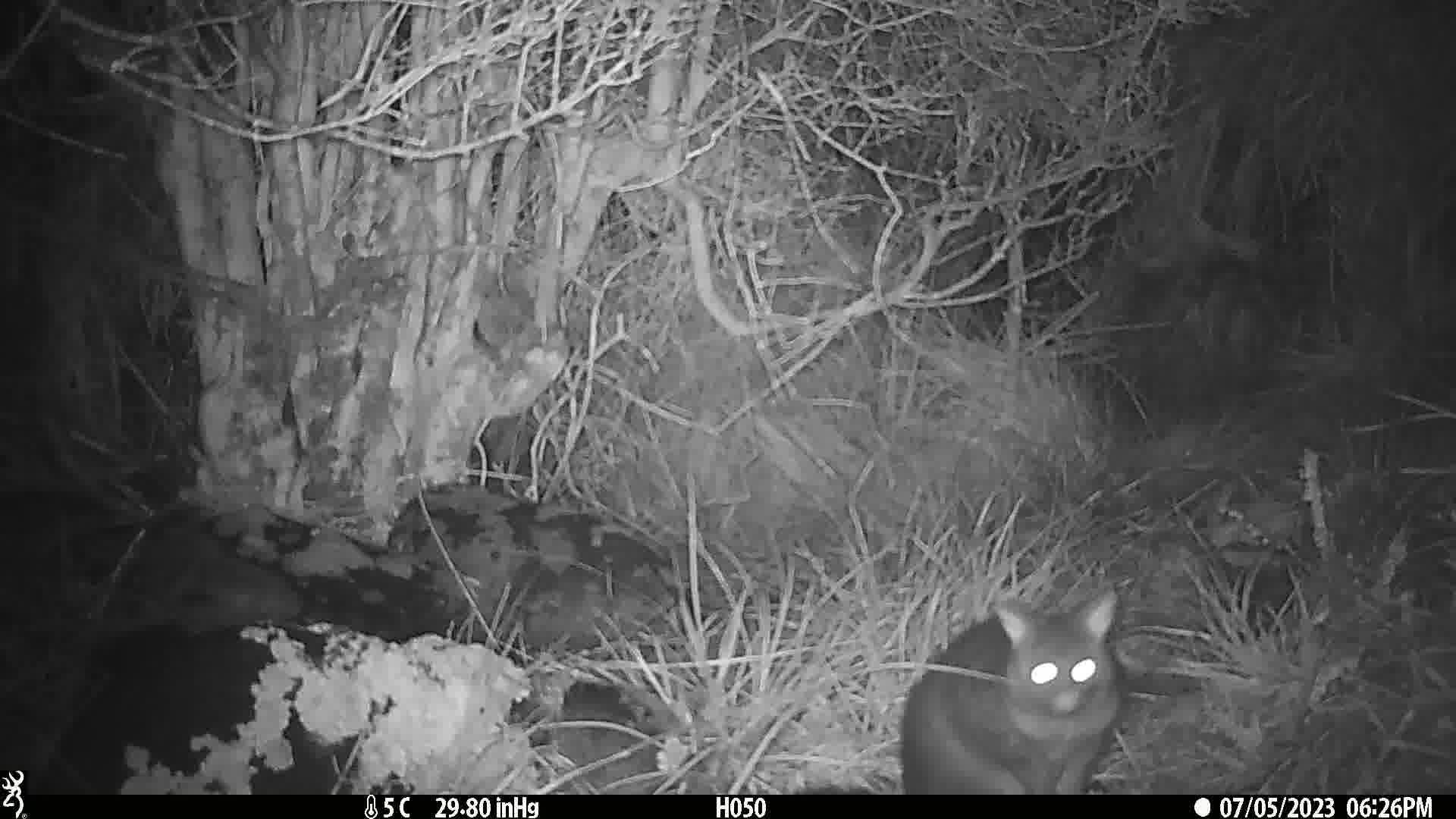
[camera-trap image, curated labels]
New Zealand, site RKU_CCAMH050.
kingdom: Animalia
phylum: Chordata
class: Mammalia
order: Diprotodontia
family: Phalangeridae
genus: Trichosurus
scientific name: Trichosurus vulpecula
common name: common brushtail possum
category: possum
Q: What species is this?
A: Possum (common brushtail possum) (Trichosurus vulpecula).